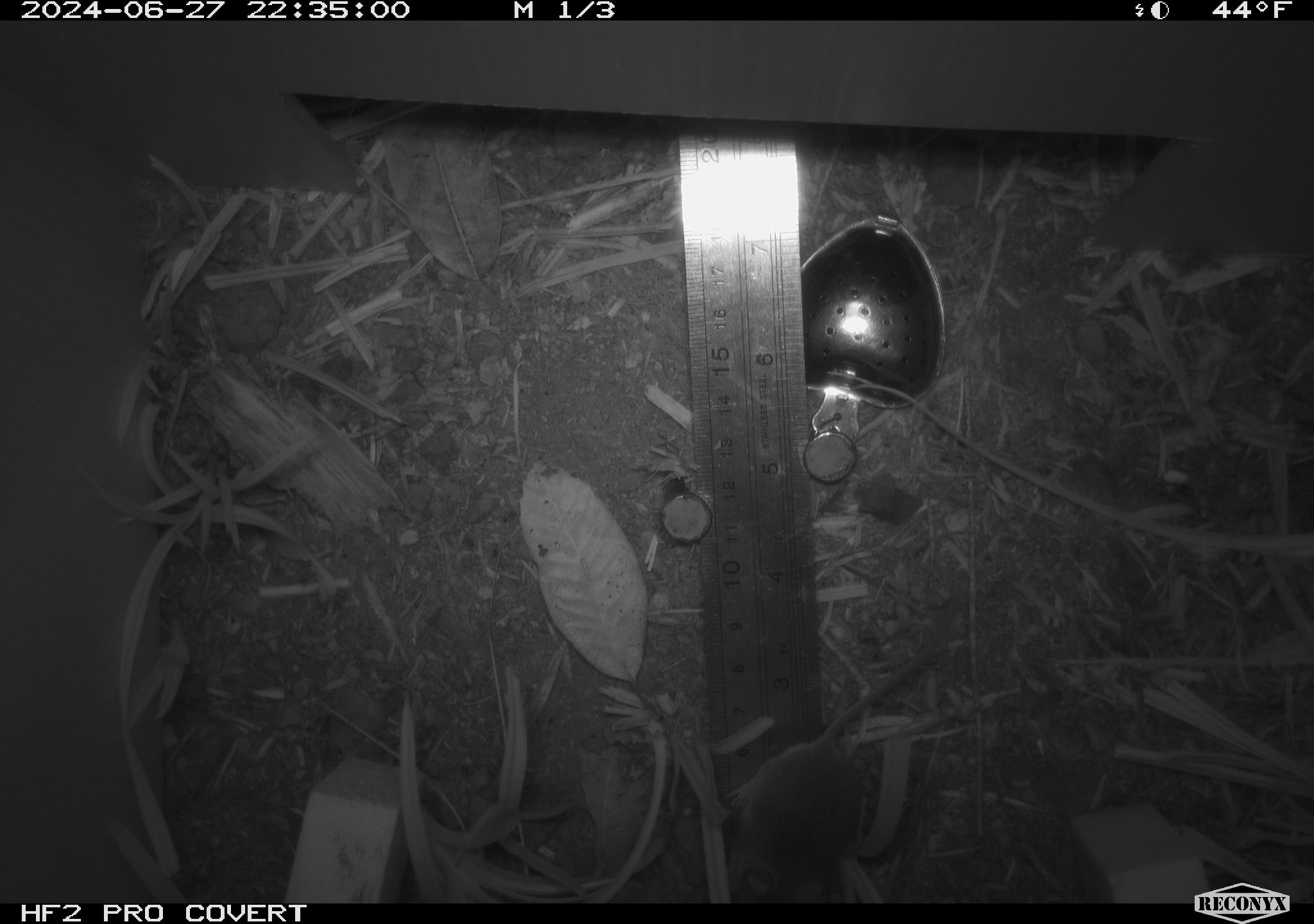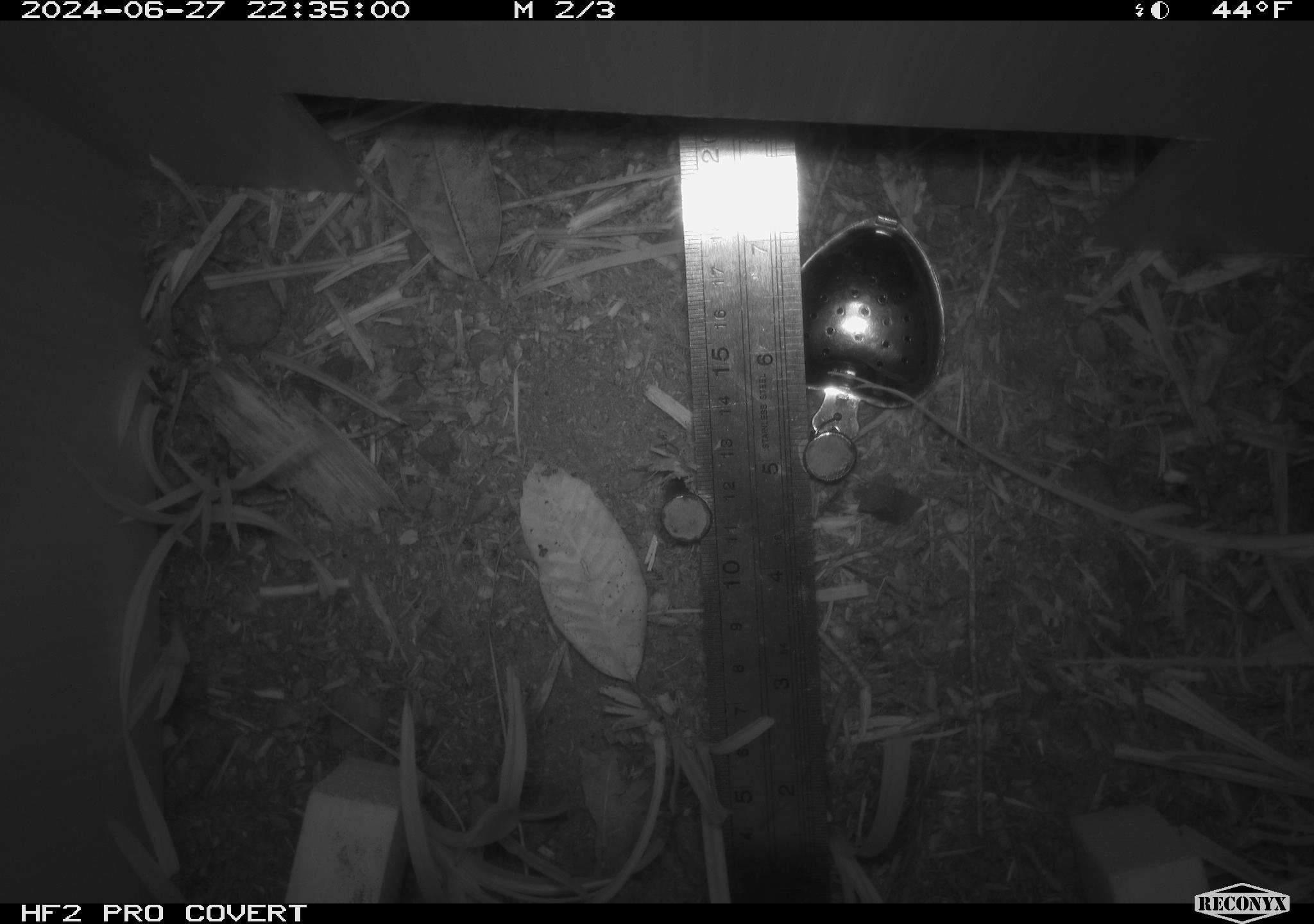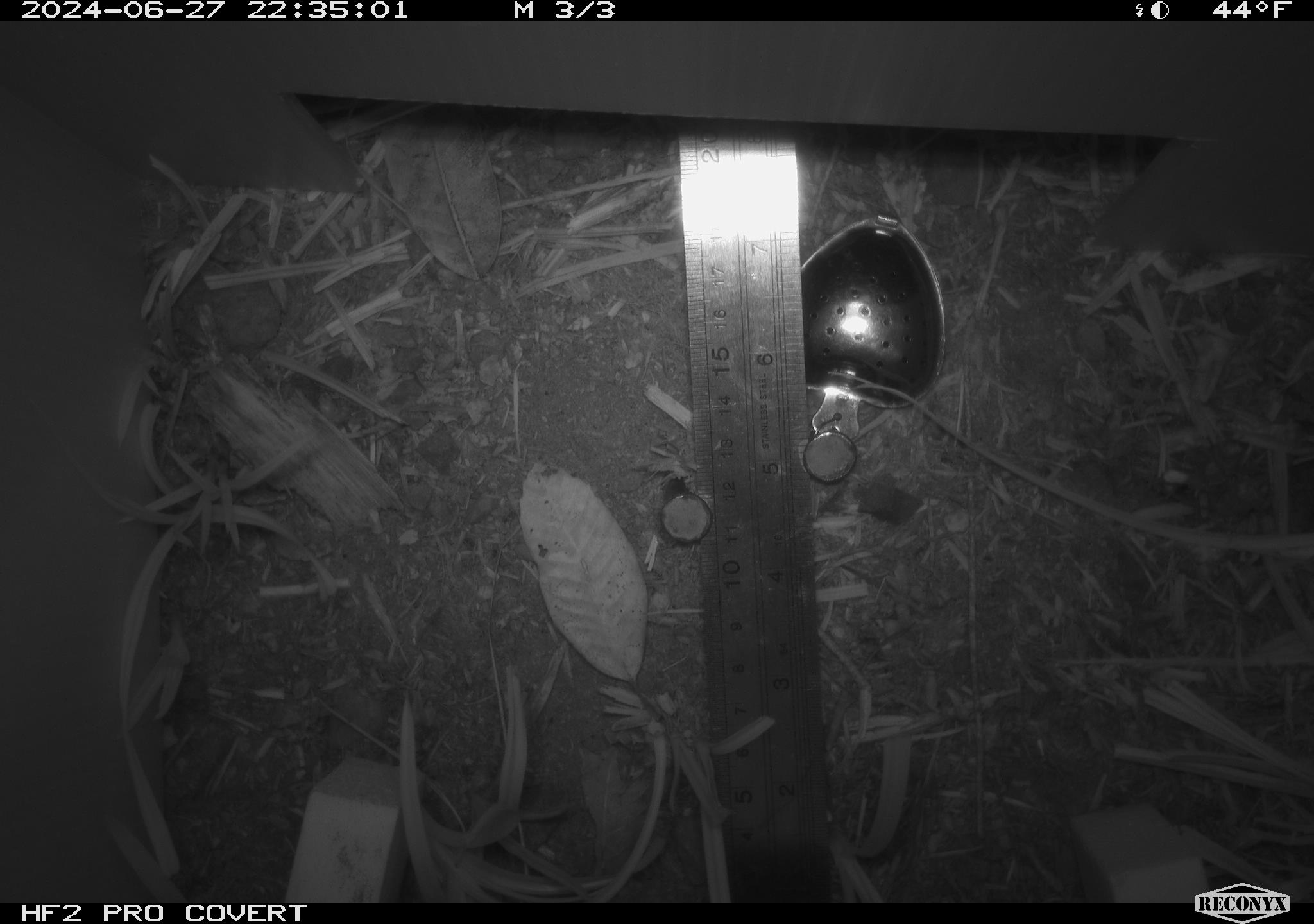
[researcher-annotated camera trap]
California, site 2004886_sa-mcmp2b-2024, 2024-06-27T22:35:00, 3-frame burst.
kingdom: Animalia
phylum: Chordata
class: Mammalia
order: Rodentia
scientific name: Rodentia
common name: mouse species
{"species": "mouse species (Rodentia)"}